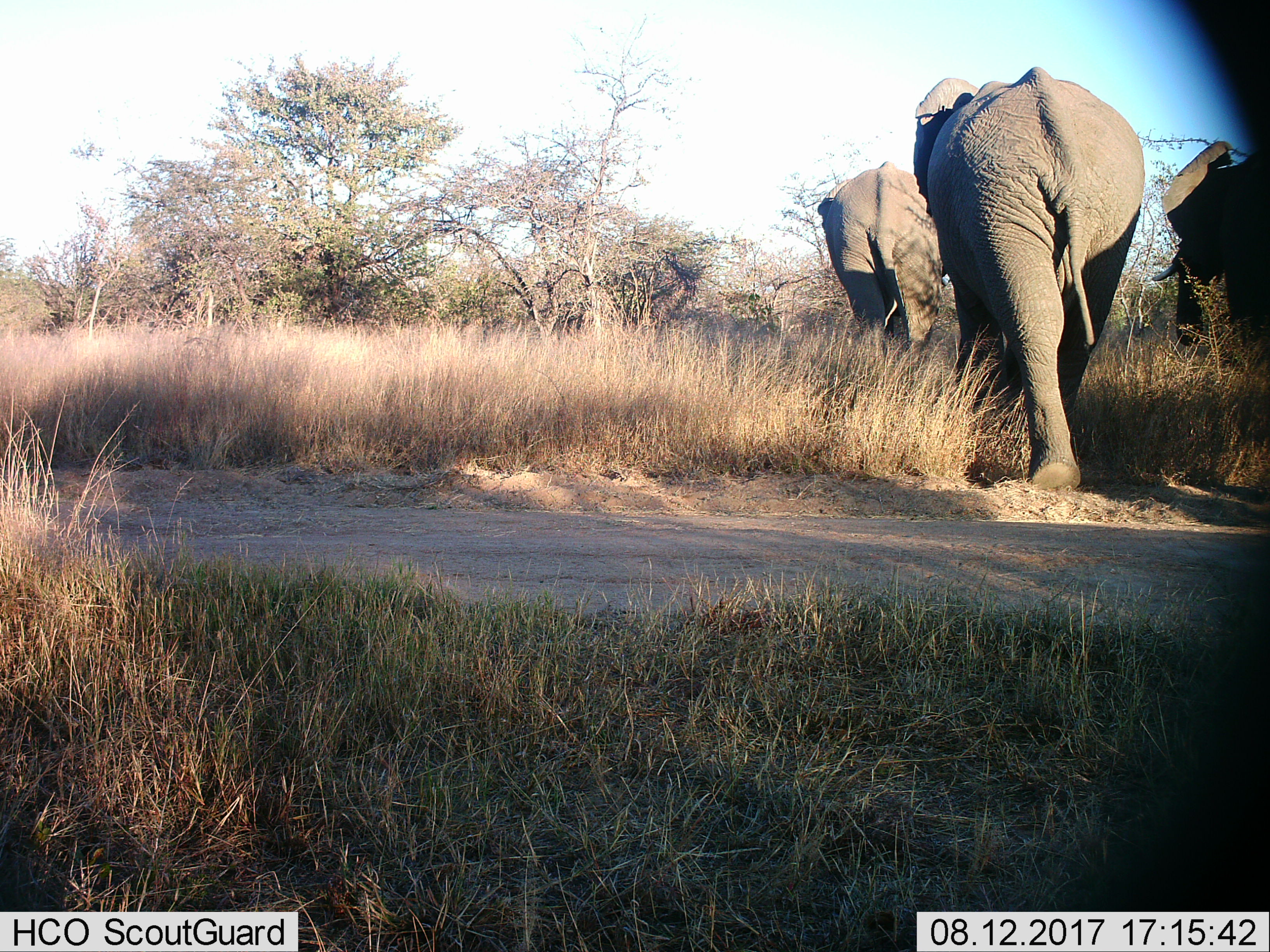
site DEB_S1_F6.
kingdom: Animalia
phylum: Chordata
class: Mammalia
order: Proboscidea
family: Elephantidae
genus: Loxodonta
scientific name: Loxodonta africana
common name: african bush elephant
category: elephant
Elephant (african bush elephant) (Loxodonta africana), count 3. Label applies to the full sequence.